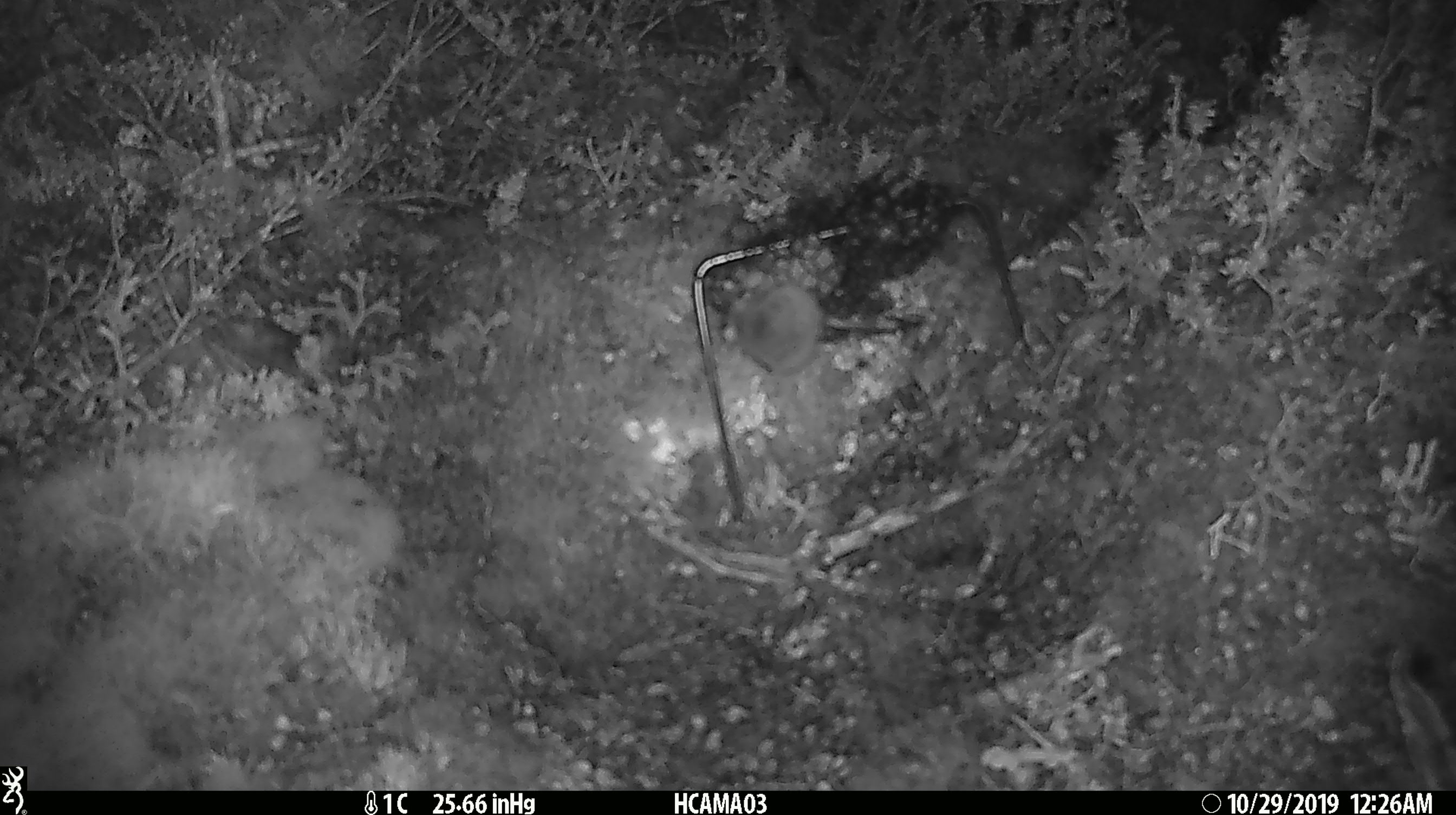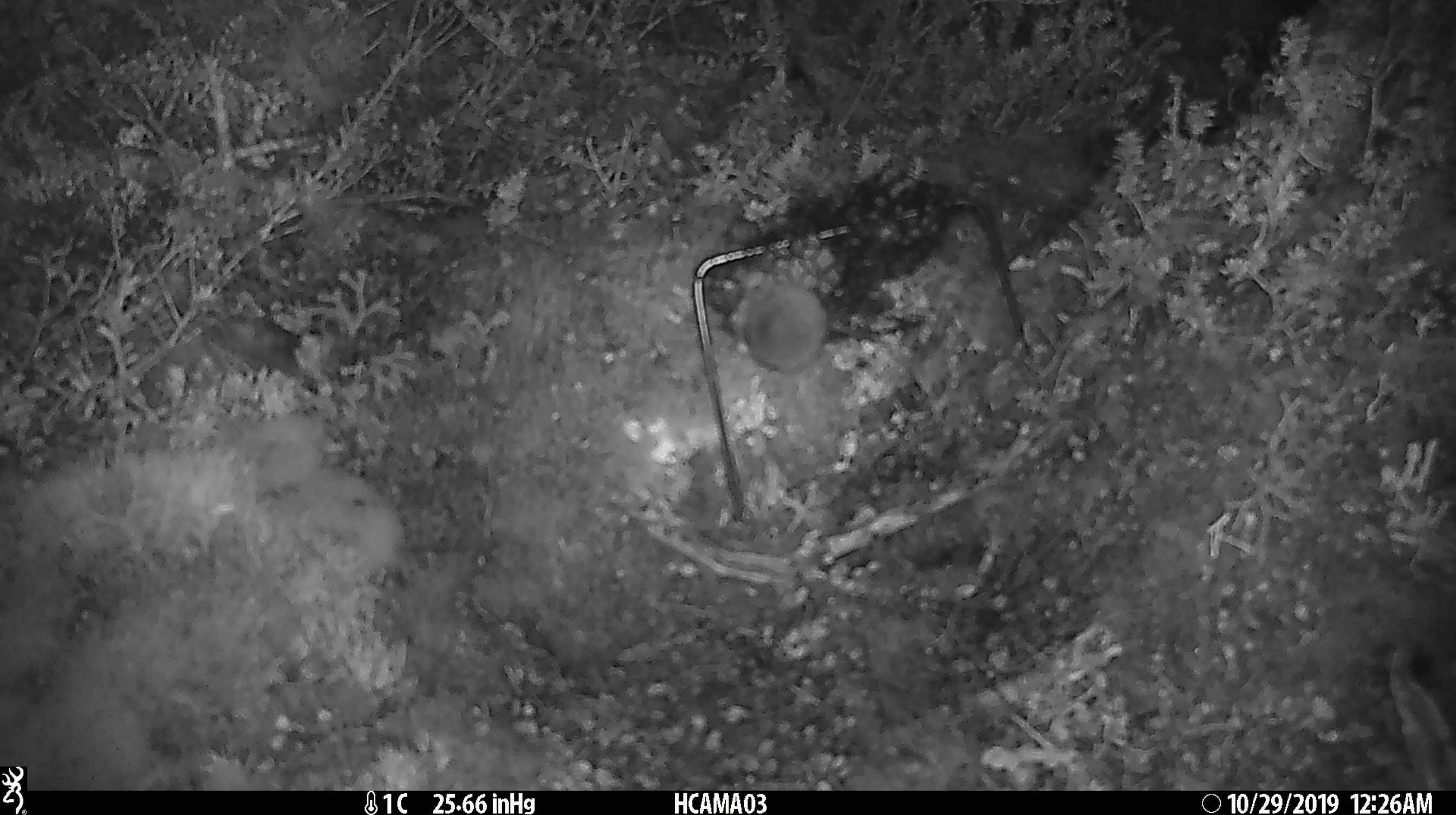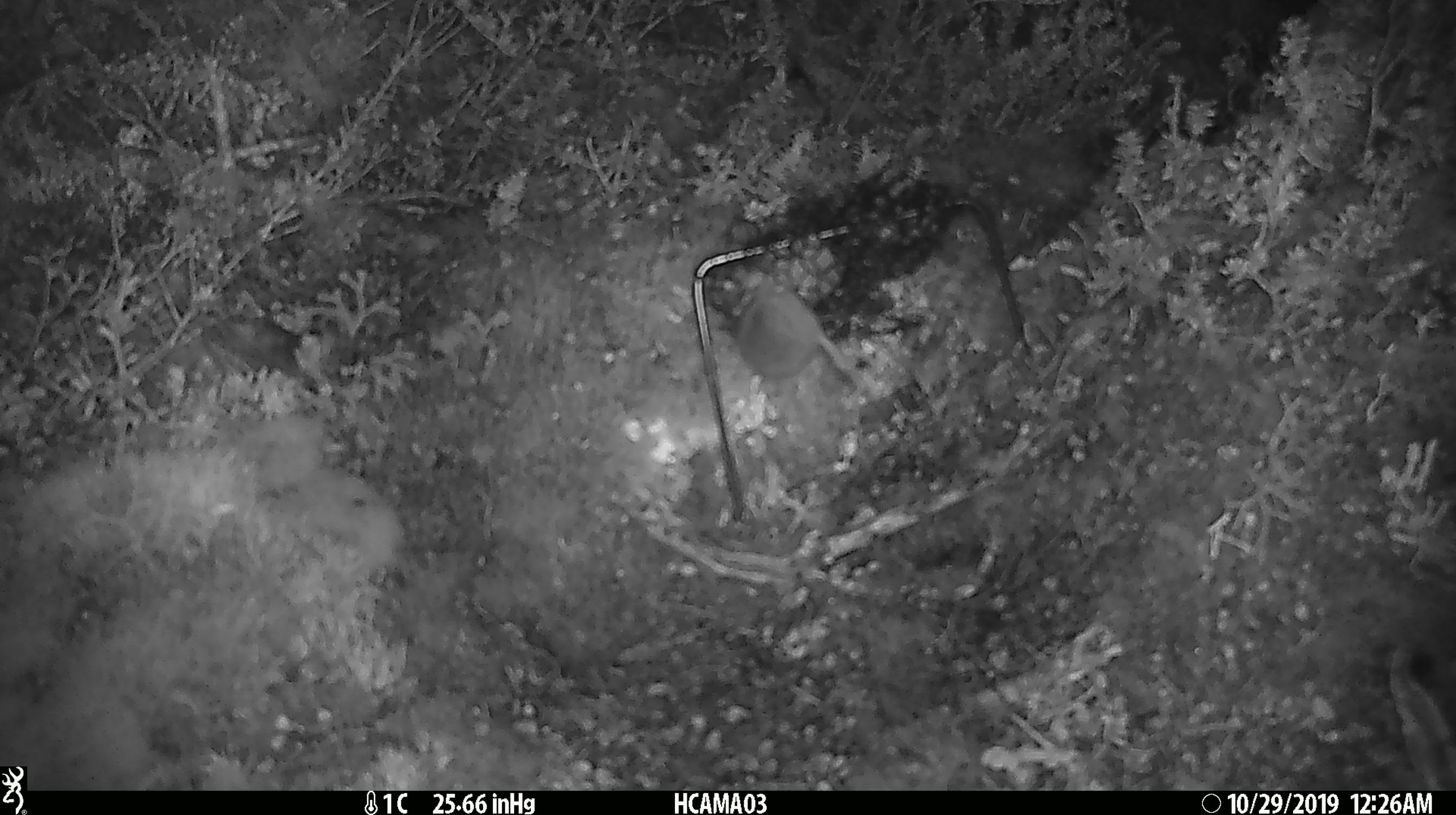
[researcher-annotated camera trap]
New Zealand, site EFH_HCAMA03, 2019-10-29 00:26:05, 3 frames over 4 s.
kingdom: Animalia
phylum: Chordata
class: Mammalia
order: Rodentia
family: Muridae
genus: Mus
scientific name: Mus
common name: mouse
Mouse (Mus).